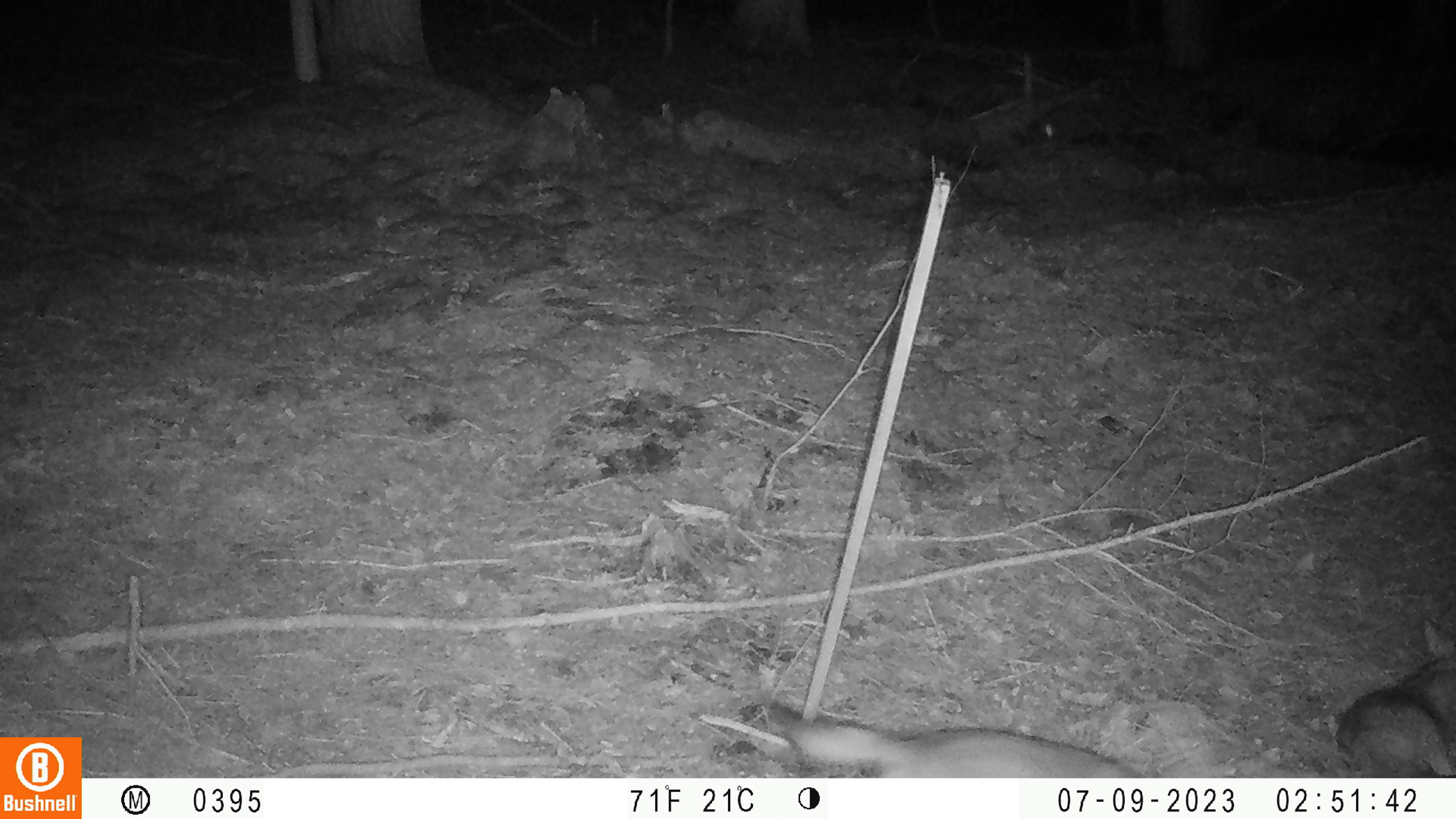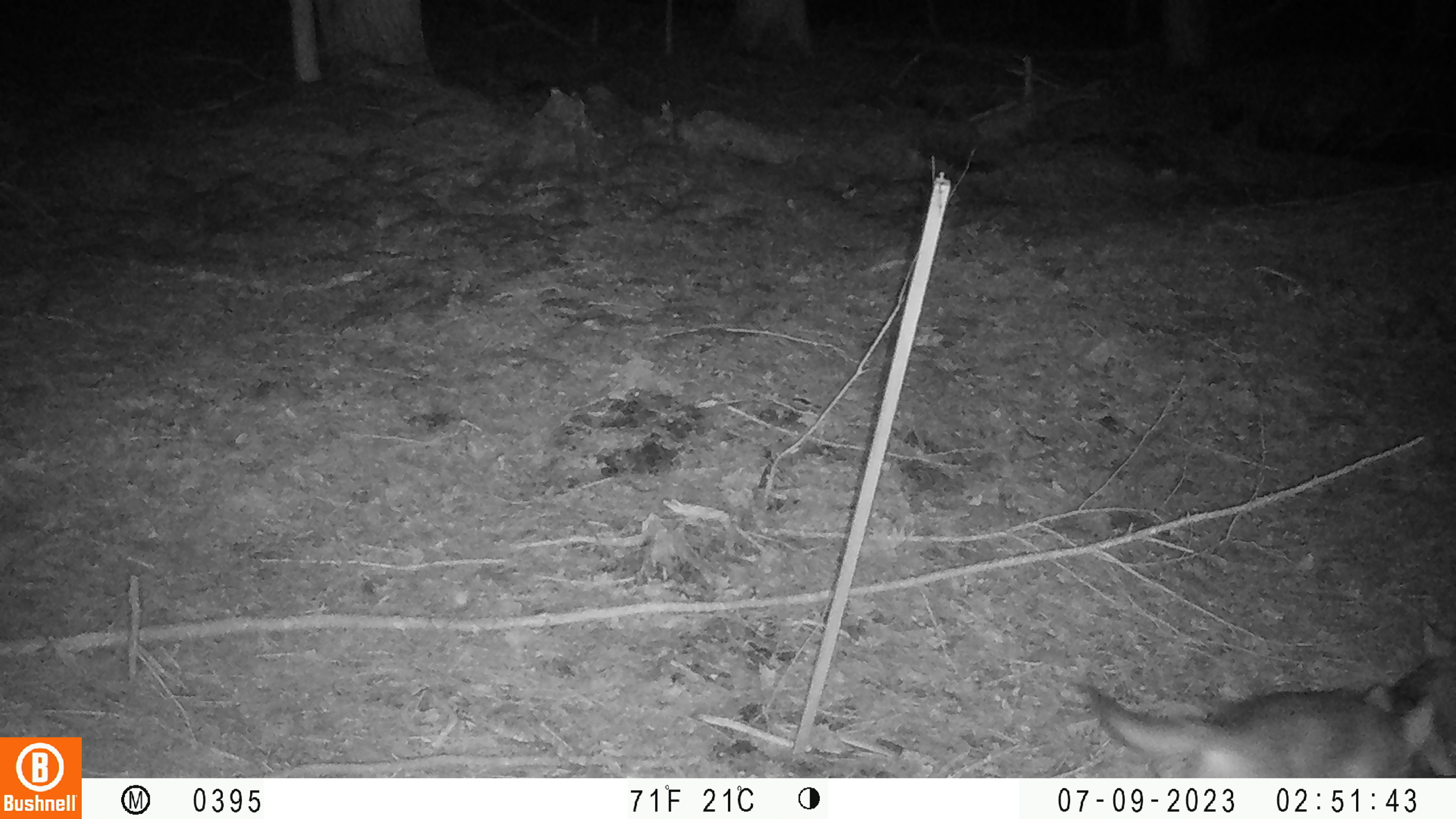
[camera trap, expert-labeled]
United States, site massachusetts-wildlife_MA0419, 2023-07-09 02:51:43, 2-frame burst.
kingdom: Animalia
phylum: Chordata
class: Mammalia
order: Carnivora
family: Canidae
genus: Urocyon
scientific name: Urocyon cinereoargenteus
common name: gray fox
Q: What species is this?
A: Gray fox (Urocyon cinereoargenteus).